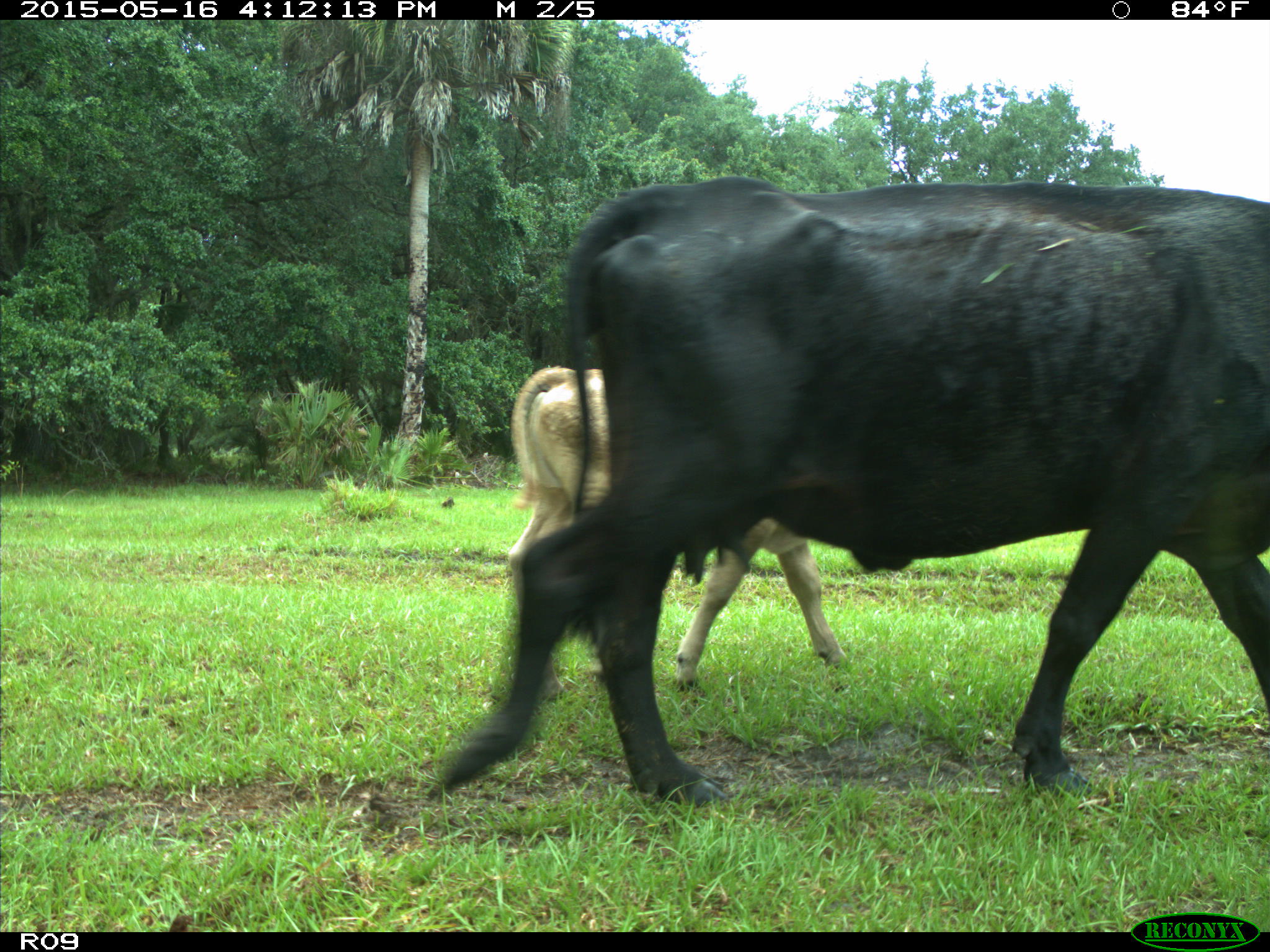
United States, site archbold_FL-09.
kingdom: Animalia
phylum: Chordata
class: Mammalia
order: Artiodactyla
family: Bovidae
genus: Bos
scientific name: Bos taurus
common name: domestic cow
Bos taurus (domestic cow).